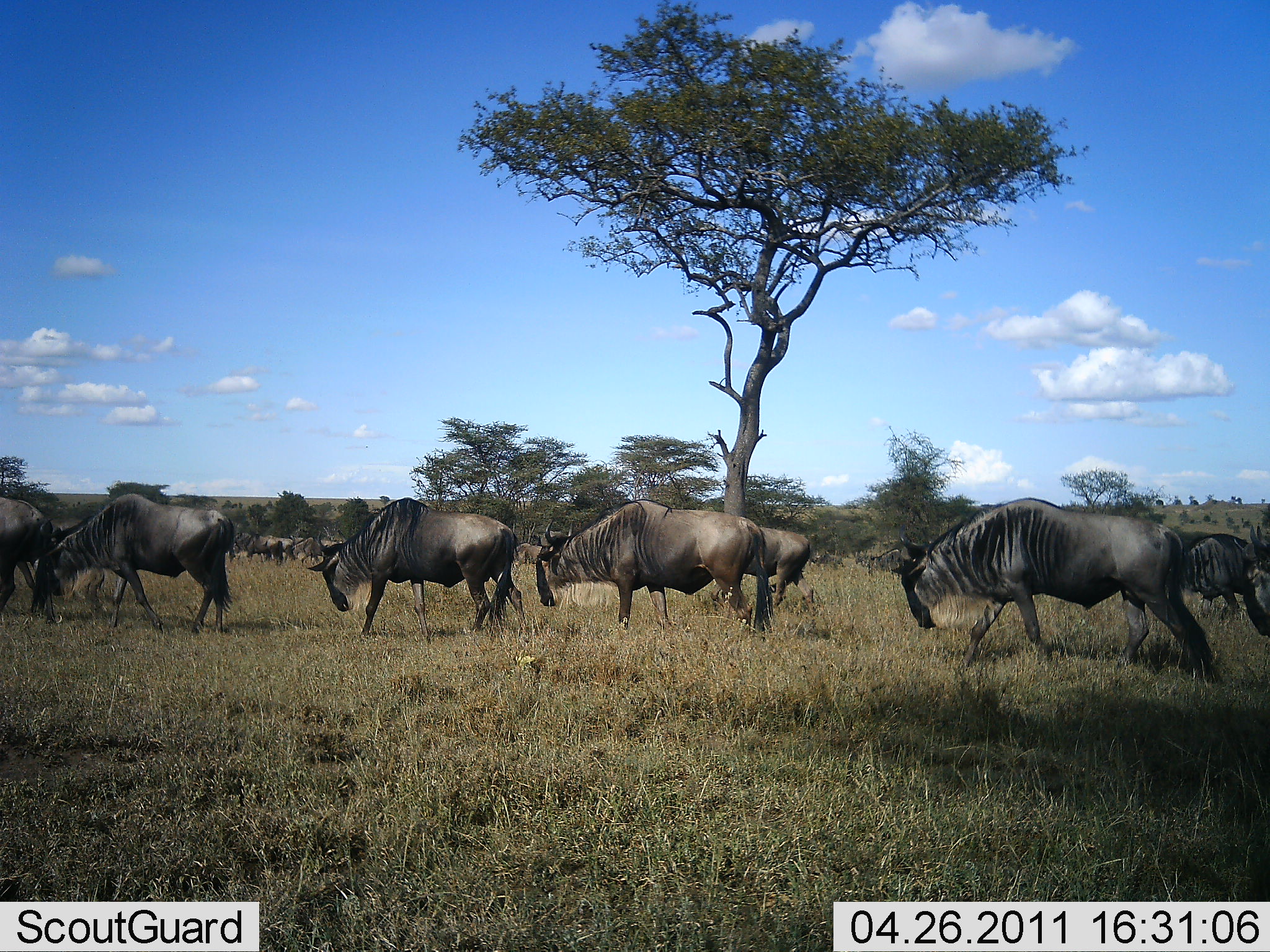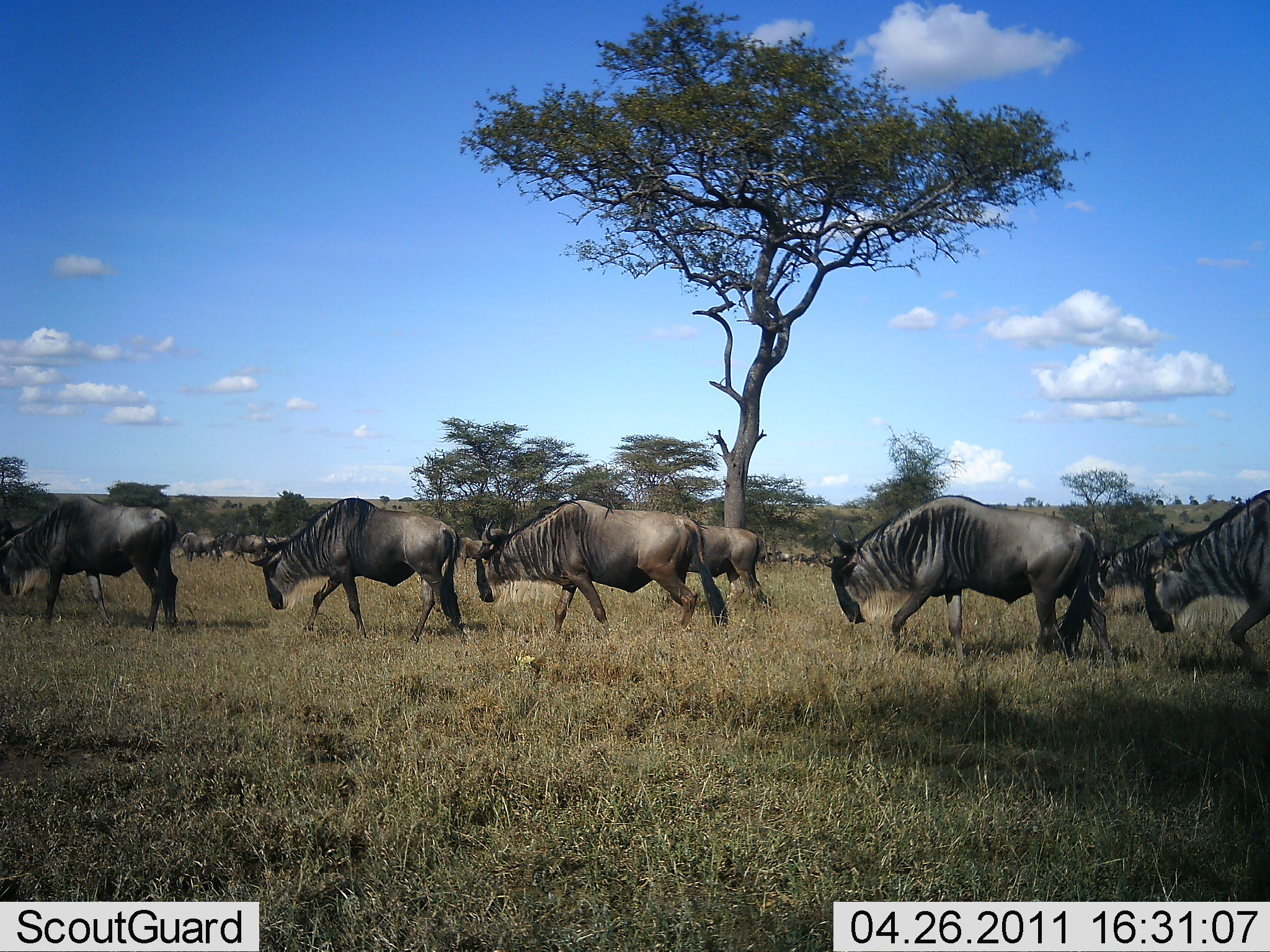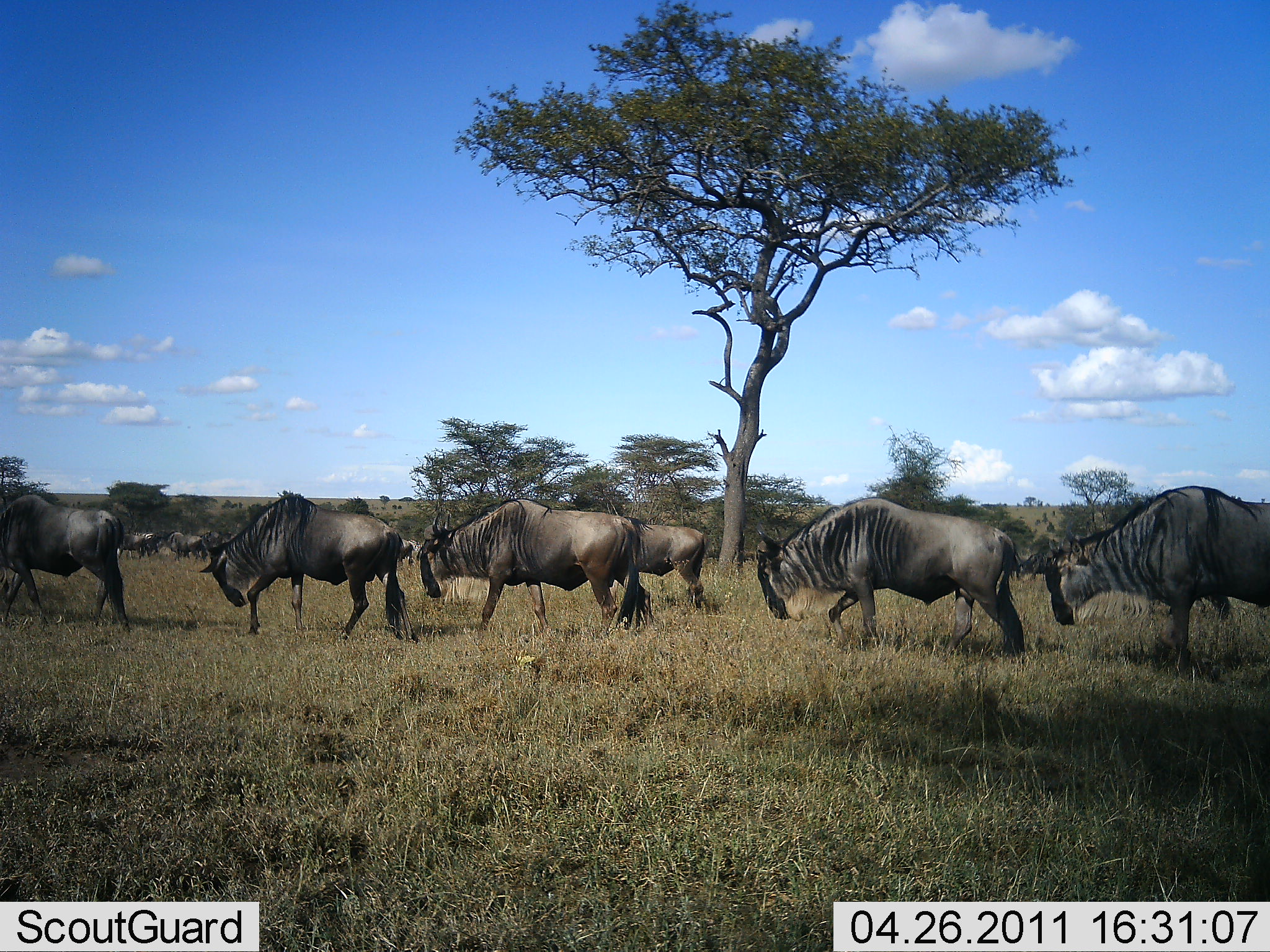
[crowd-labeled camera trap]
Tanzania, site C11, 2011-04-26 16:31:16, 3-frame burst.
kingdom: Animalia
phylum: Chordata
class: Mammalia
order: Artiodactyla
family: Bovidae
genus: Connochaetes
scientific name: Connochaetes taurinus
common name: blue wildebeest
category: wildebeest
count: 11-50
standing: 0%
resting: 0%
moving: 92%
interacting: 0%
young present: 0%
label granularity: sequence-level